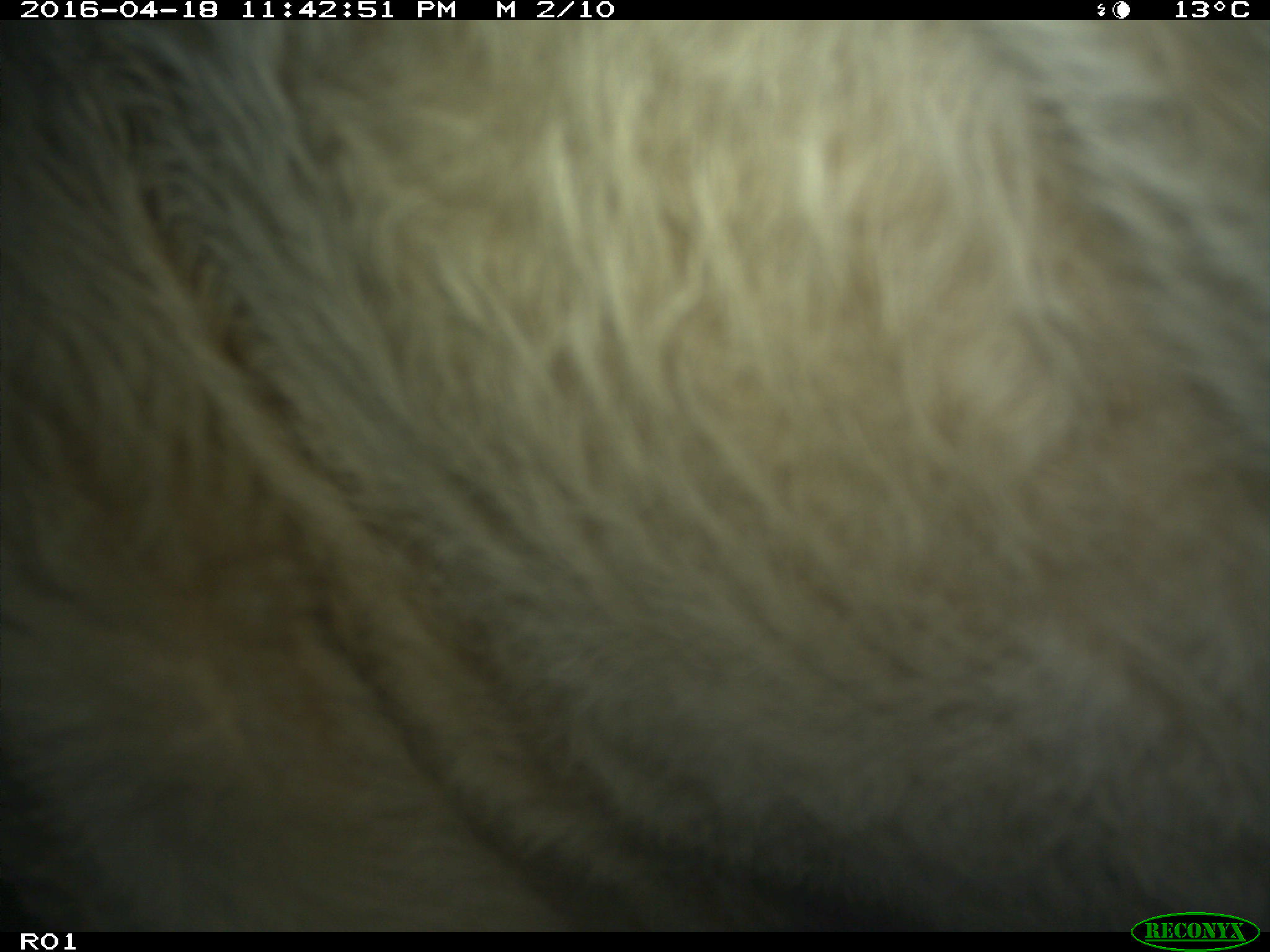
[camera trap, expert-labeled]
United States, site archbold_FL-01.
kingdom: Animalia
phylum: Chordata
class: Mammalia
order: Artiodactyla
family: Bovidae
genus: Bos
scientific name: Bos taurus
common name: domestic cow